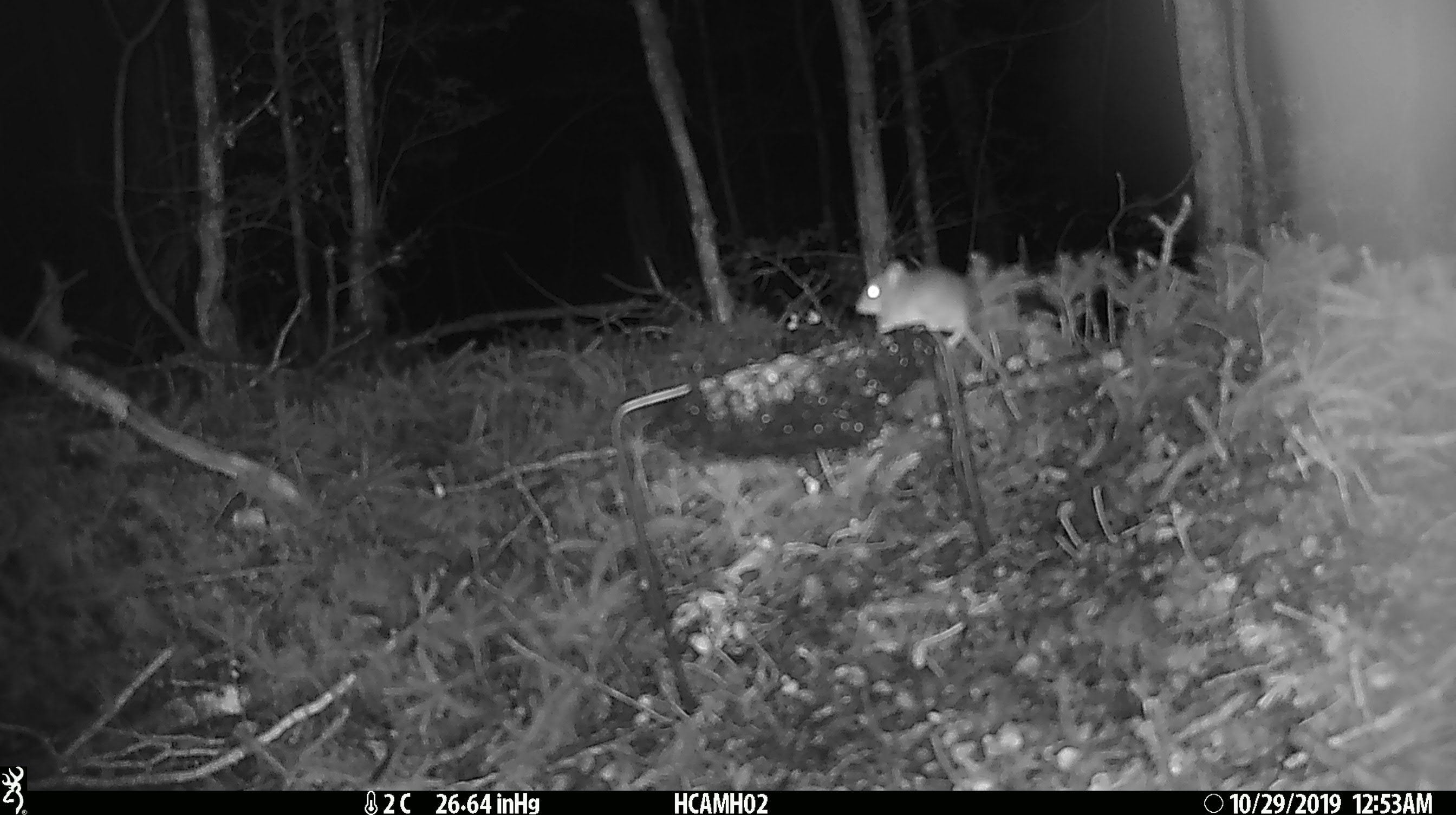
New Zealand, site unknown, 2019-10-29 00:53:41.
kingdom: Animalia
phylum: Chordata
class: Mammalia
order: Rodentia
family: Muridae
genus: Mus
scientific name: Mus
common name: mouse